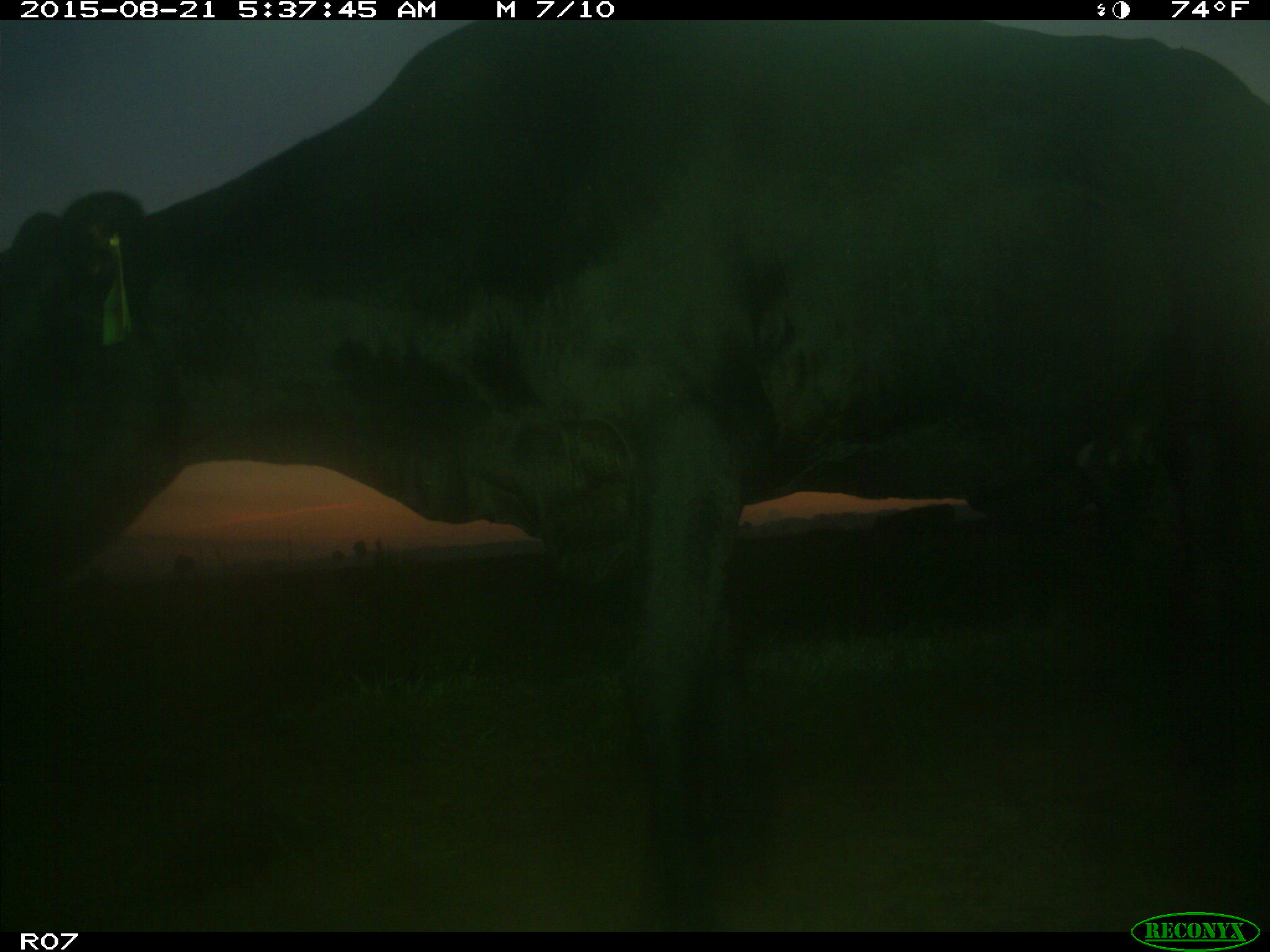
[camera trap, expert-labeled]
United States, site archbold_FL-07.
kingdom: Animalia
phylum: Chordata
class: Mammalia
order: Artiodactyla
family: Bovidae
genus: Bos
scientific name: Bos taurus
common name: domestic cow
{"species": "Bos taurus (domestic cow)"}